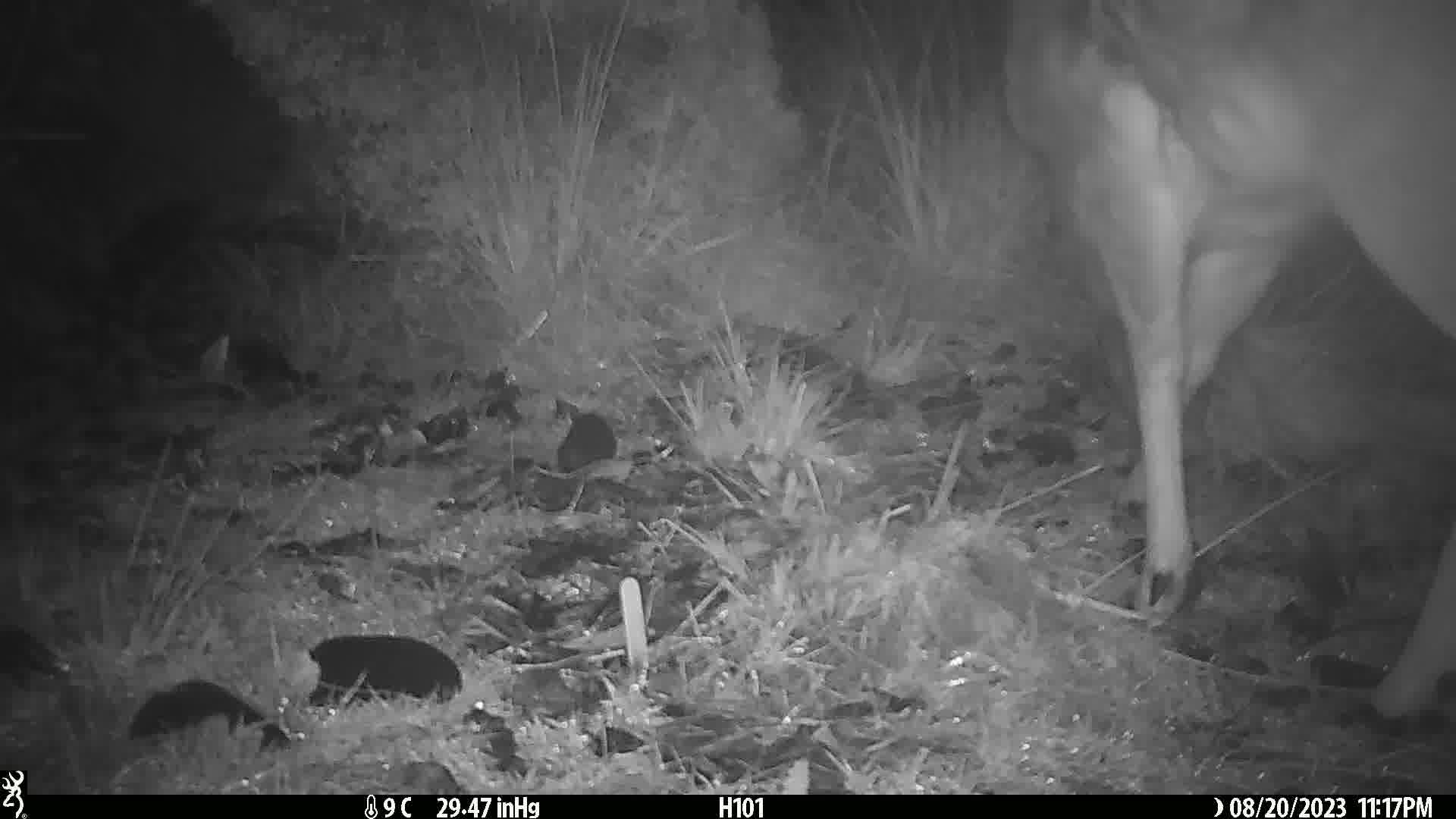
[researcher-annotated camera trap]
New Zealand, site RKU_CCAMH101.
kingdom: Animalia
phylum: Chordata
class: Mammalia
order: Artiodactyla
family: Cervidae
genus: Odocoileus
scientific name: Odocoileus virginianus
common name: white-tailed deer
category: white tailed deer